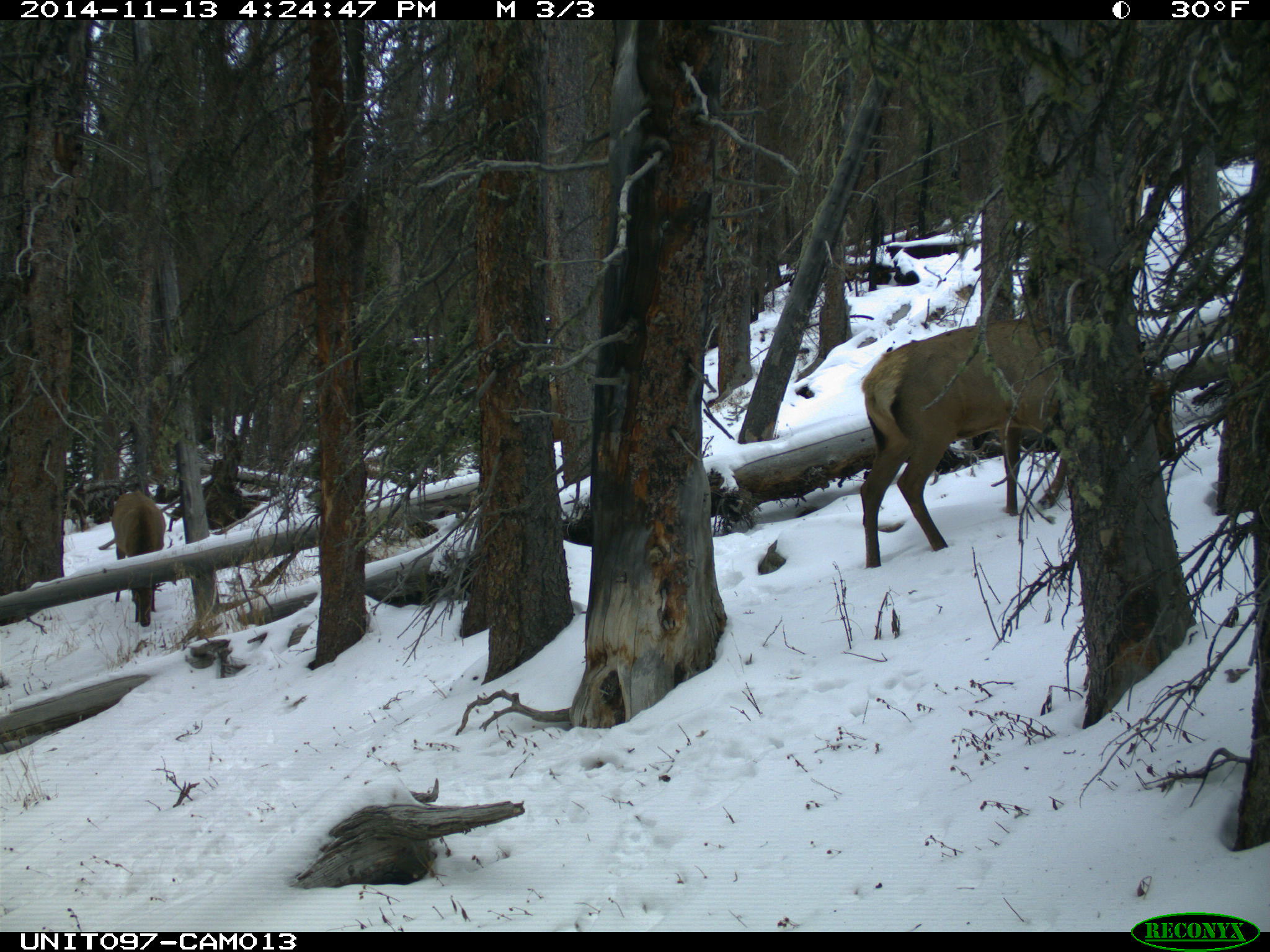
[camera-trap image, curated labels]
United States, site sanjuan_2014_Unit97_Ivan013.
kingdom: Animalia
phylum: Chordata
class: Mammalia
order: Artiodactyla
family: Cervidae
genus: Cervus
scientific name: Cervus elaphus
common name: red deer